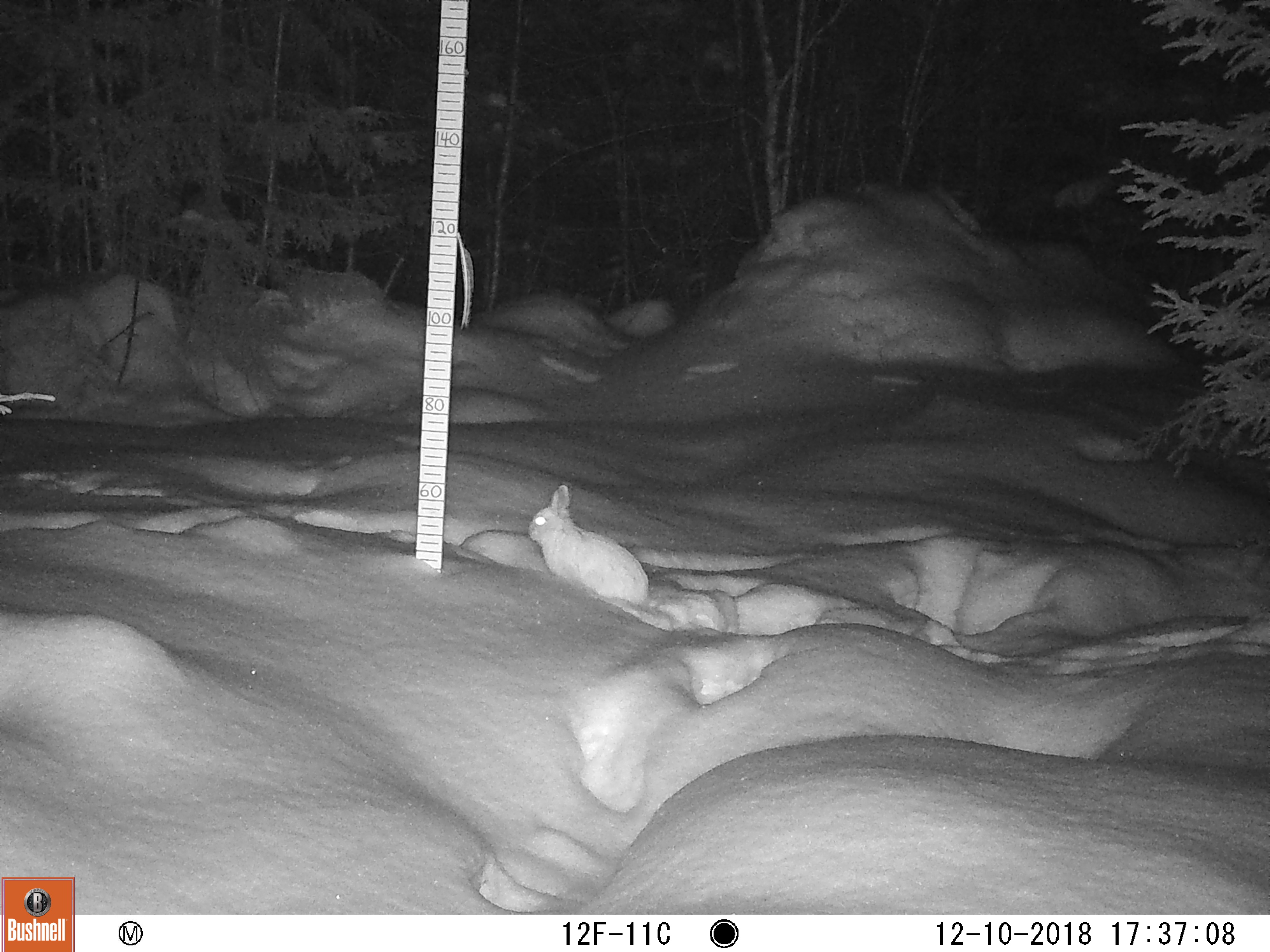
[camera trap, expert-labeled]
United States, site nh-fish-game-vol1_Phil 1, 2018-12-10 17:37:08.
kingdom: Animalia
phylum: Chordata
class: Mammalia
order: Lagomorpha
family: Leporidae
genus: Lepus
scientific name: Lepus americanus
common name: snowshoe hare